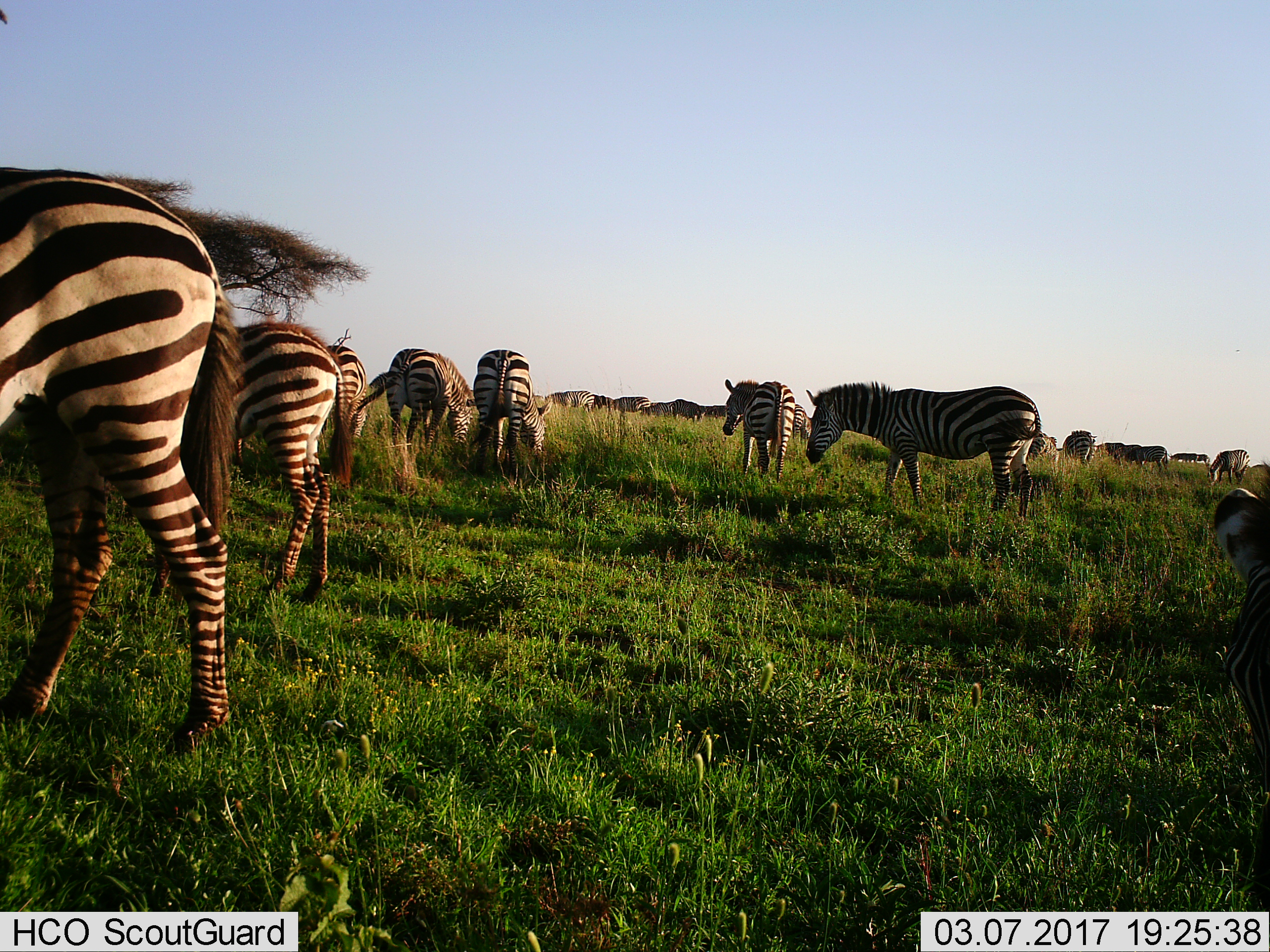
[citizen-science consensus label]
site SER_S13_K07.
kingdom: Animalia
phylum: Chordata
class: Mammalia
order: Perissodactyla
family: Equidae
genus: Equus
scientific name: Equus quagga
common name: plains zebra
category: zebraplains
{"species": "zebraplains (plains zebra) (Equus quagga)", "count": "11-50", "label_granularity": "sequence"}